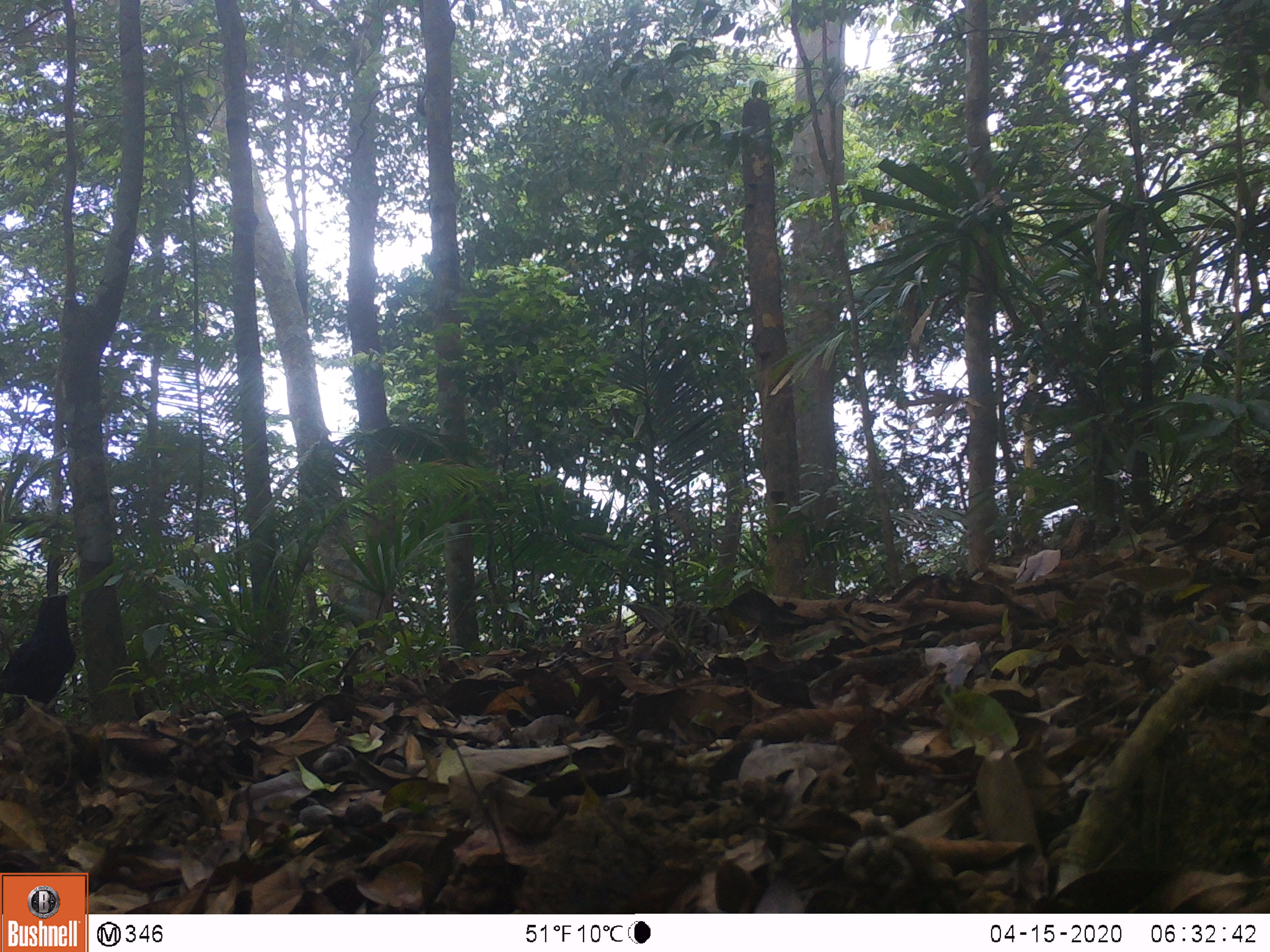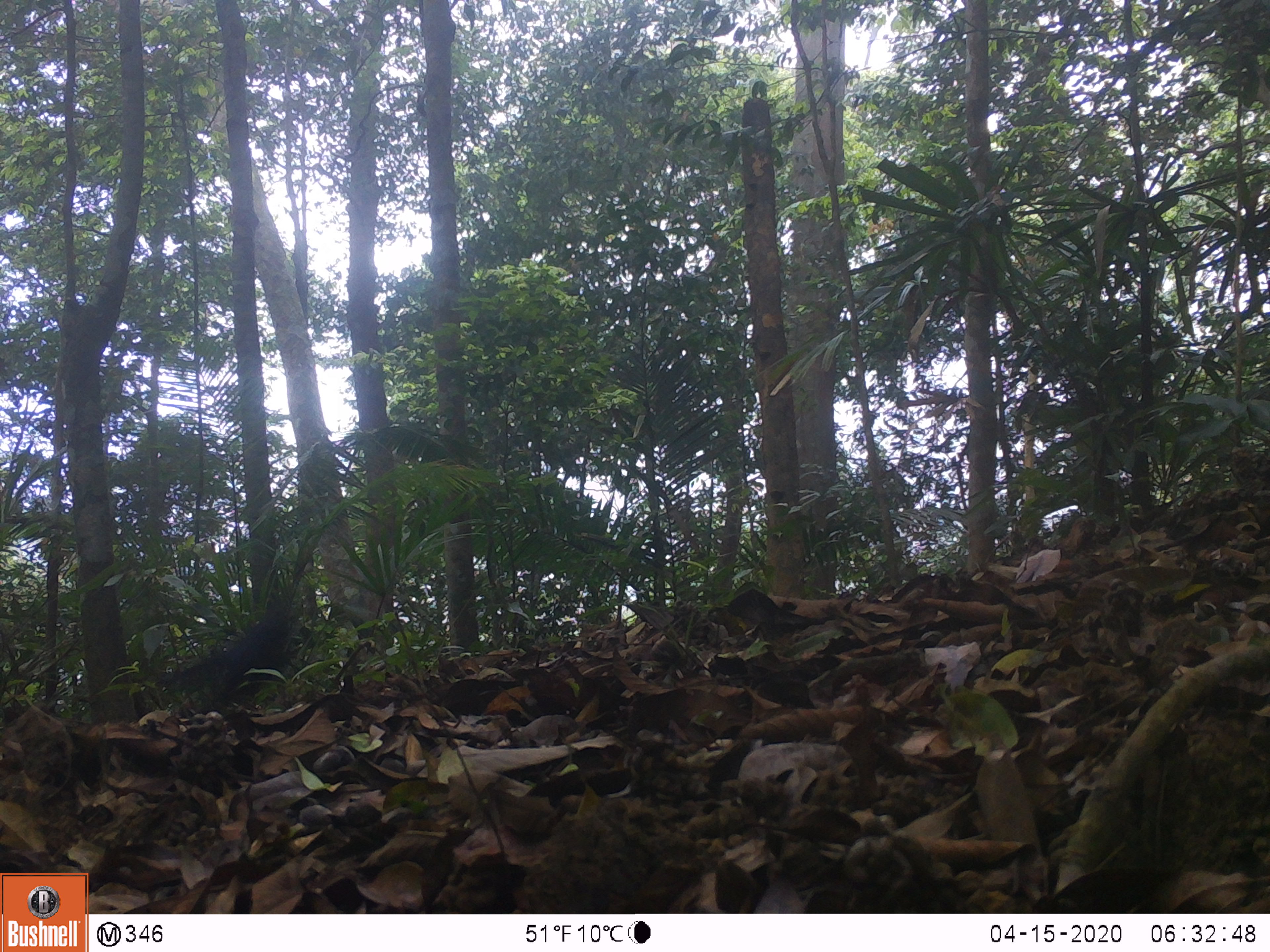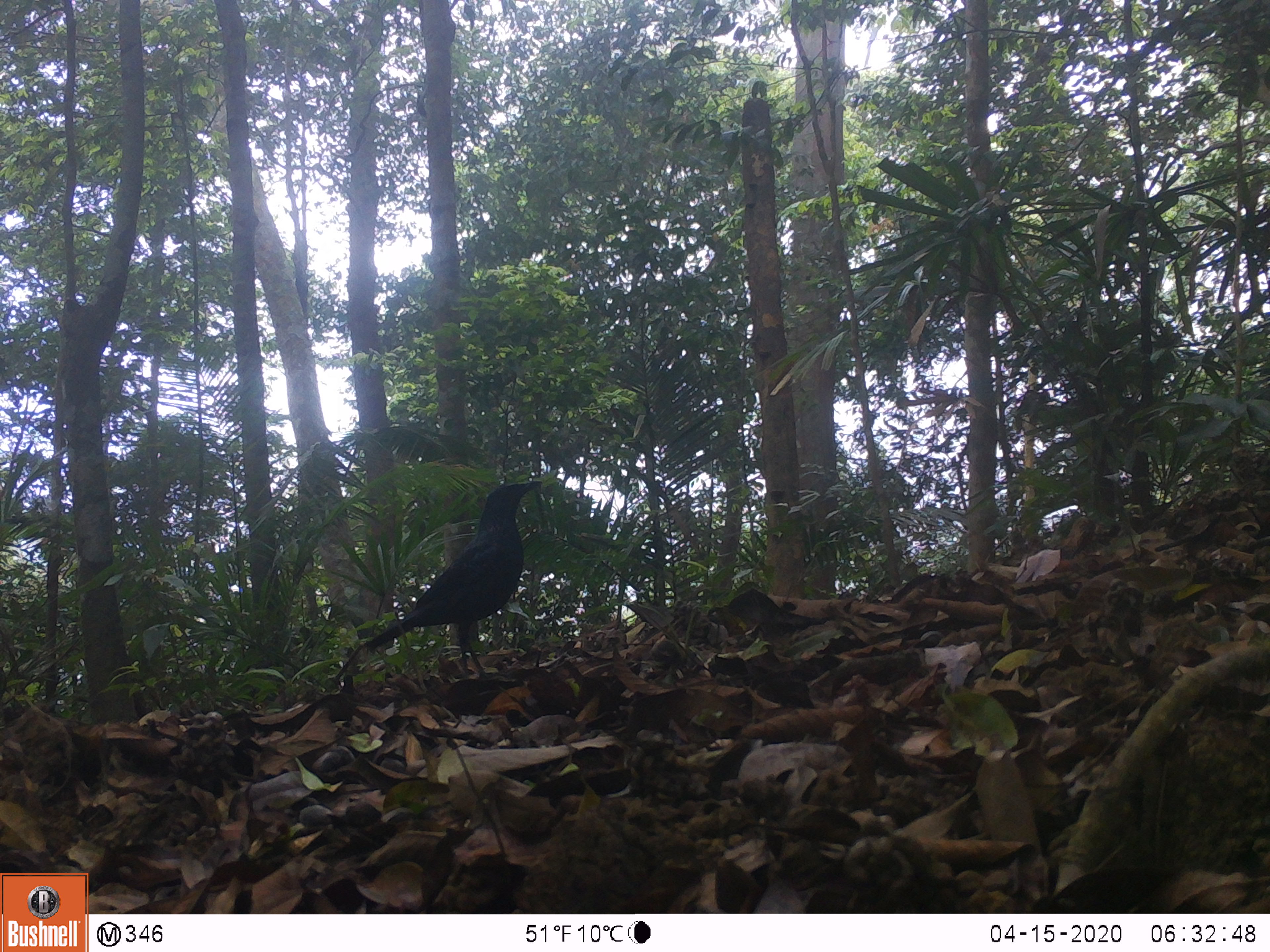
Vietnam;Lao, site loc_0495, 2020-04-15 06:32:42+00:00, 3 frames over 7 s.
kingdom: Animalia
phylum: Chordata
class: Aves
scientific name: Aves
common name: bird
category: unidentified bird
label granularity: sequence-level